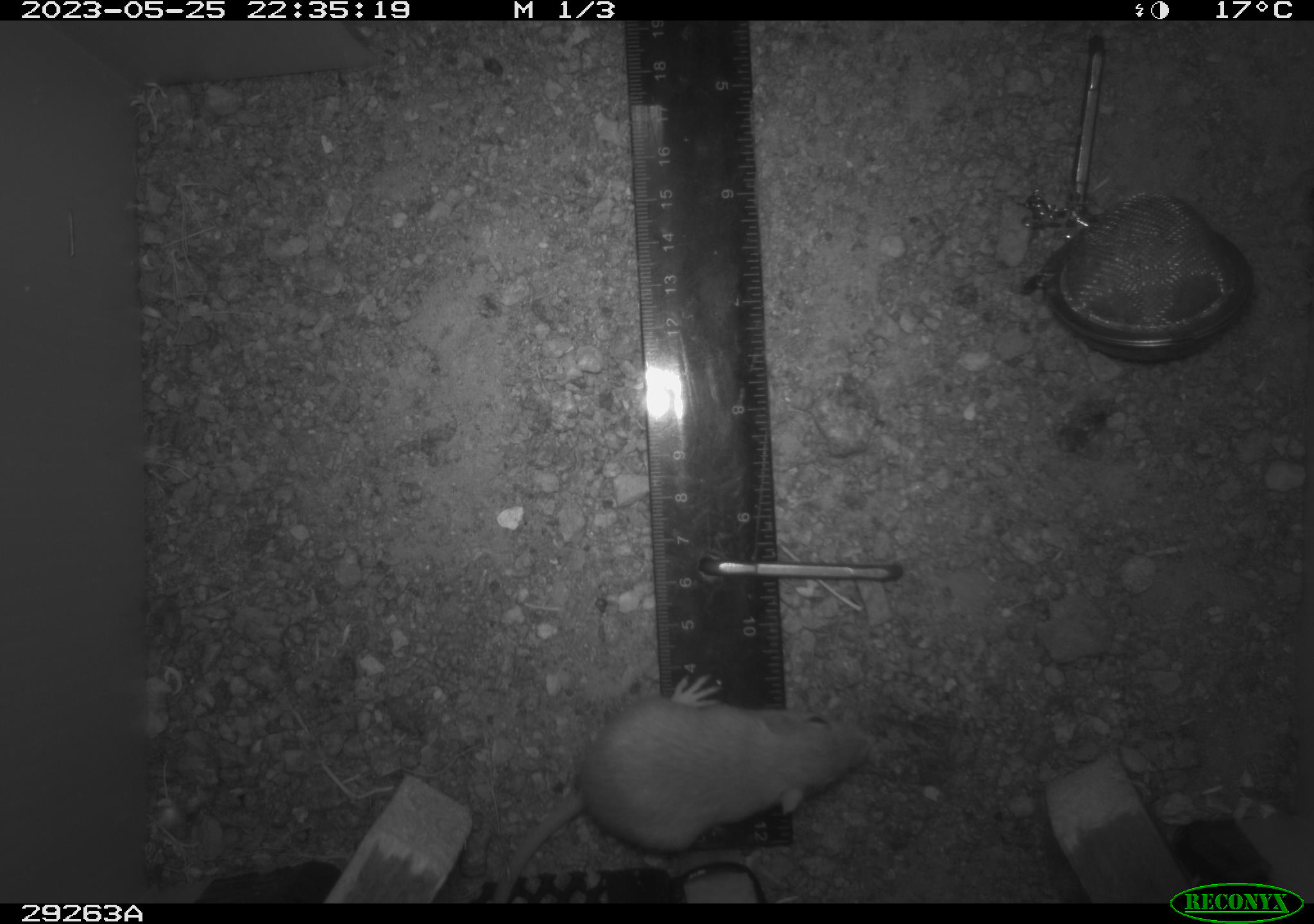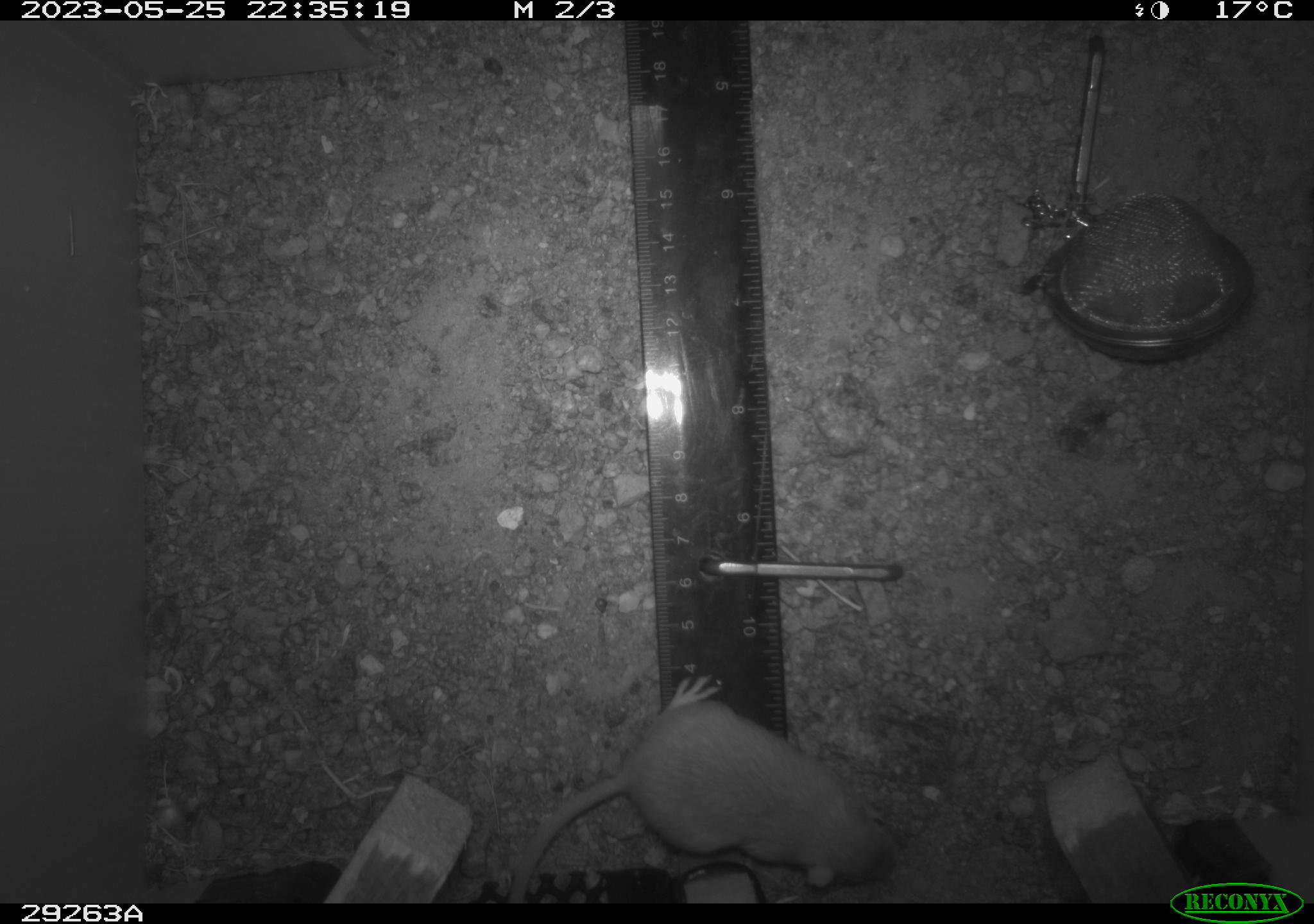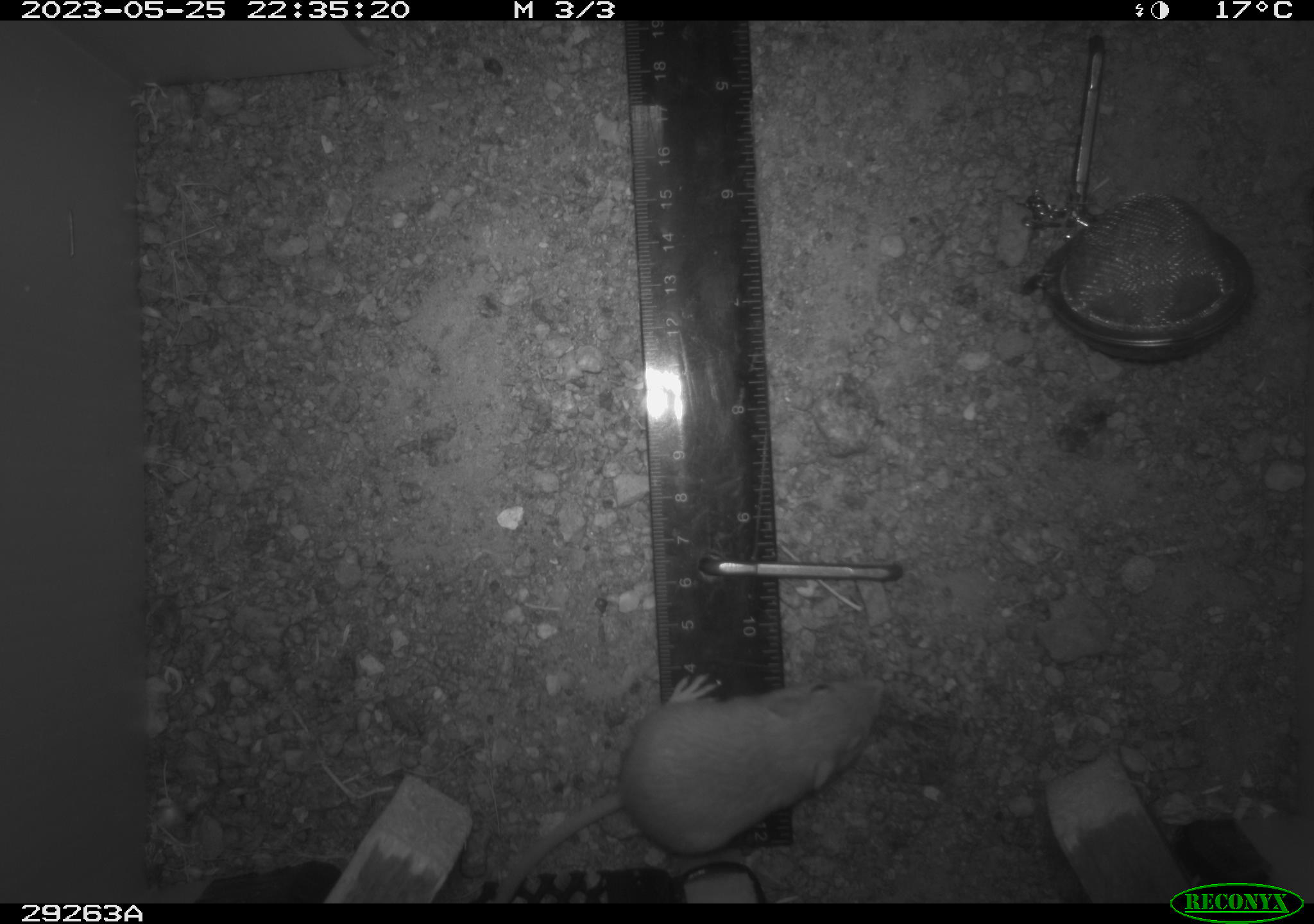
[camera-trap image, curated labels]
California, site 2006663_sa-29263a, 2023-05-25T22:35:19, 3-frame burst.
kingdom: Animalia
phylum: Chordata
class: Mammalia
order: Rodentia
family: Heteromyidae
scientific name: Heteromyidae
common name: kangaroo rats and pocket mice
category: heteromyidae family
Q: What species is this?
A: Heteromyidae family (kangaroo rats and pocket mice) (Heteromyidae).